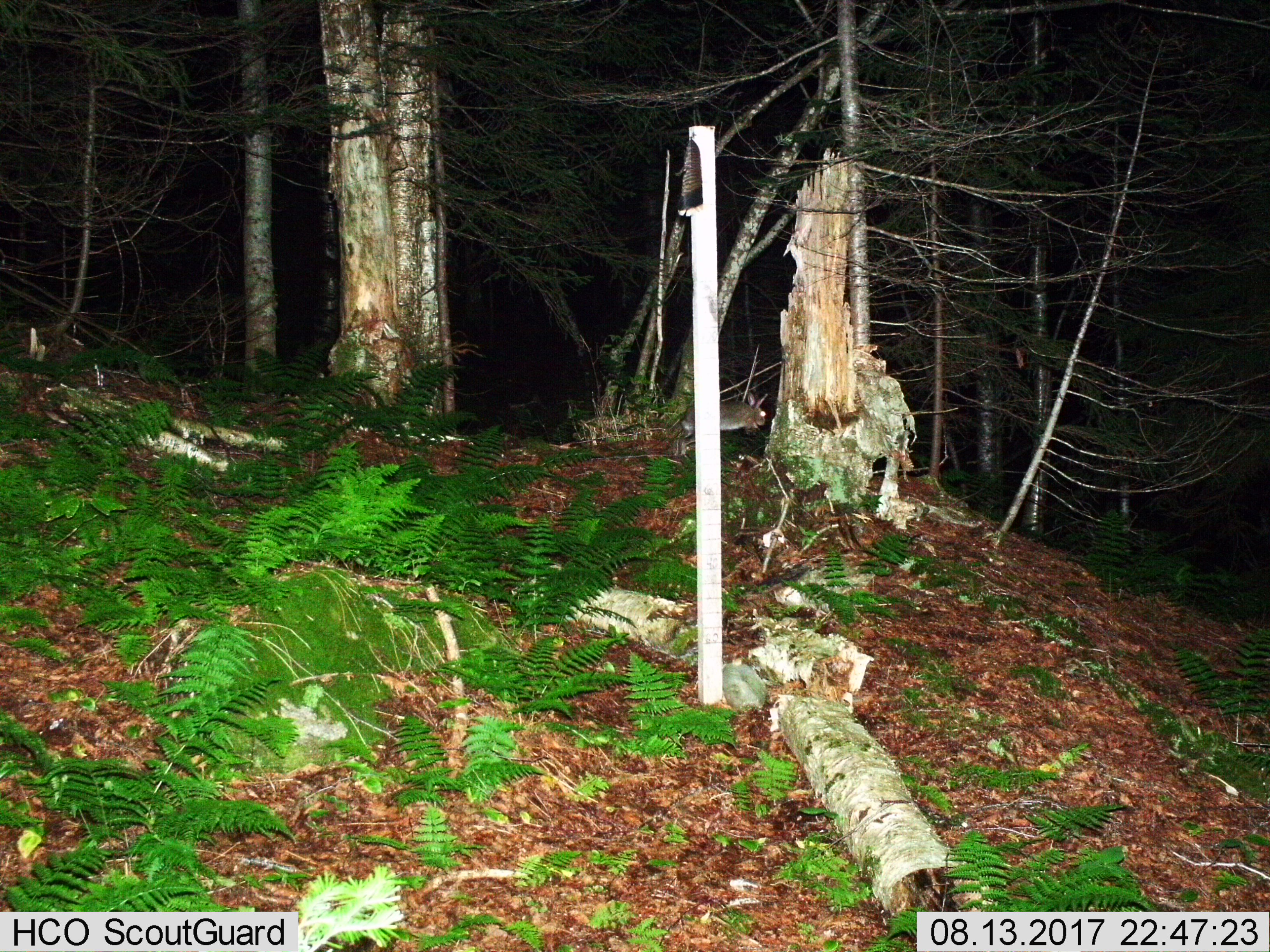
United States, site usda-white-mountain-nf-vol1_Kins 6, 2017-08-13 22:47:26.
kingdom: Animalia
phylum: Chordata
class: Mammalia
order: Lagomorpha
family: Leporidae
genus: Lepus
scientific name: Lepus americanus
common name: snowshoe hare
Snowshoe hare (Lepus americanus).